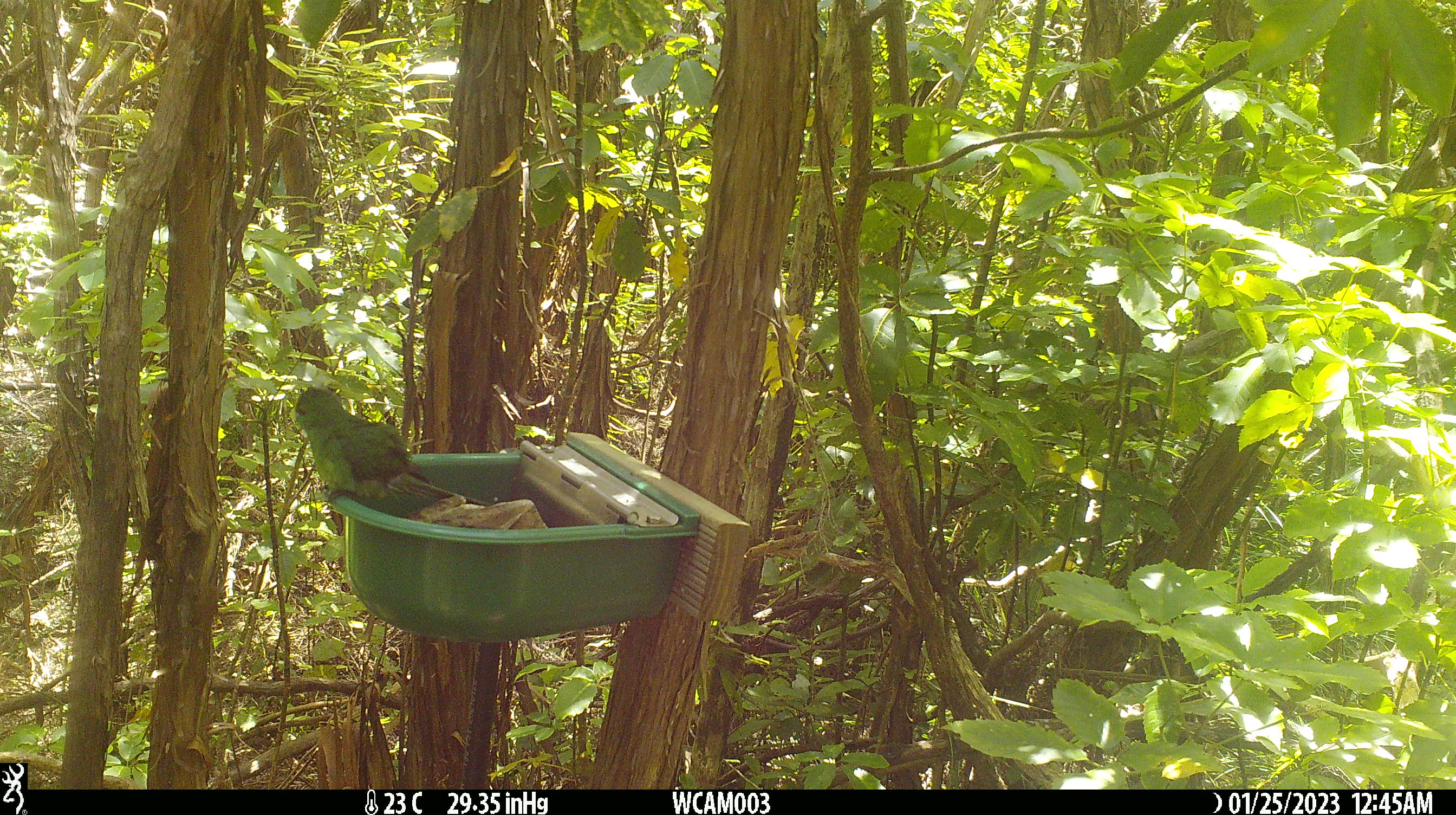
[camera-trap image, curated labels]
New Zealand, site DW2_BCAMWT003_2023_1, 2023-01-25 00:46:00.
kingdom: Animalia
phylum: Chordata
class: Aves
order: Psittaciformes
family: Psittaculidae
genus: Cyanoramphus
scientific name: Cyanoramphus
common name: parakeet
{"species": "parakeet (Cyanoramphus)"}